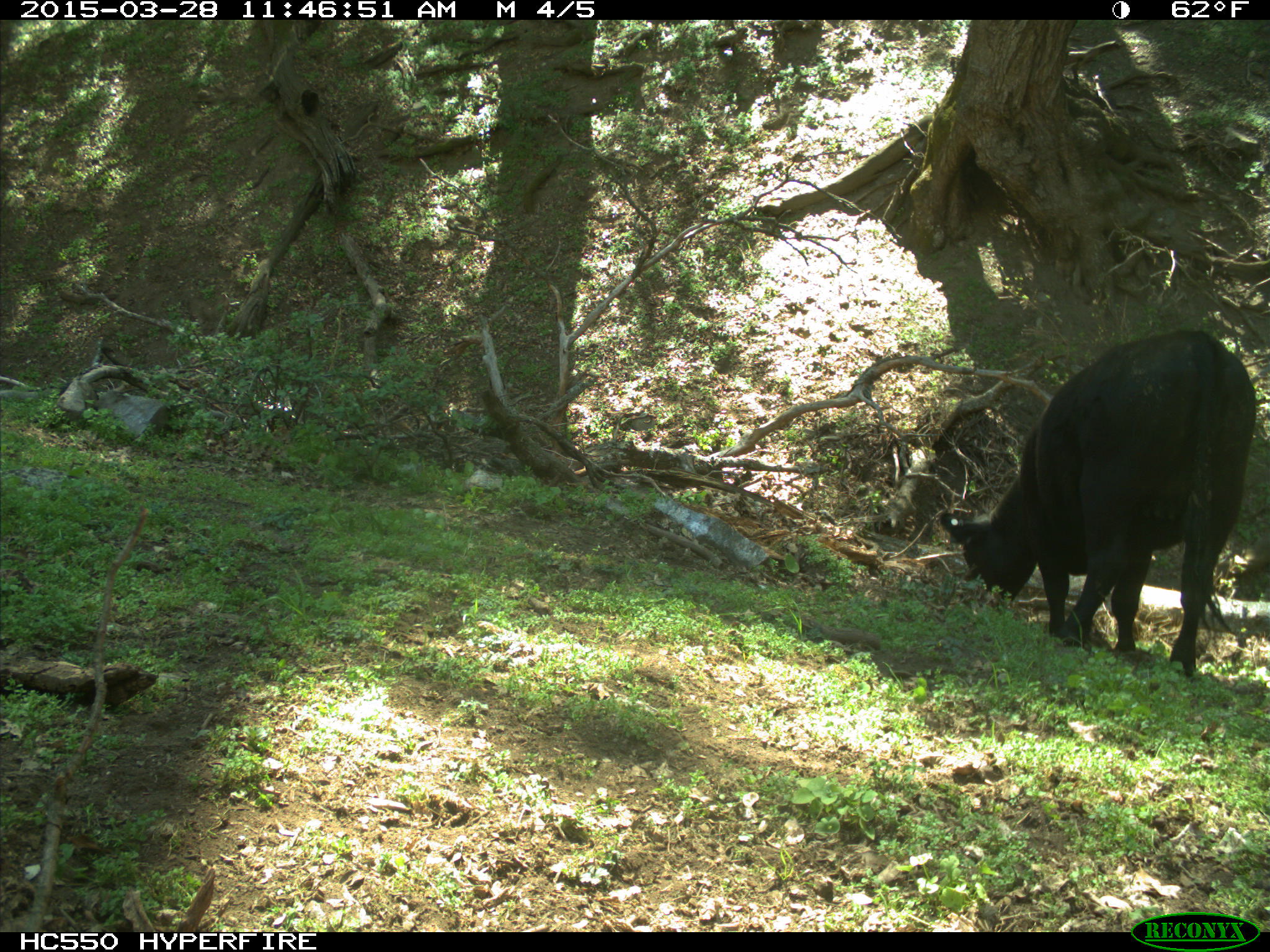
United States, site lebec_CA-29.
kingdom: Animalia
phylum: Chordata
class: Mammalia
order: Artiodactyla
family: Bovidae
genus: Bos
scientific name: Bos taurus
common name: domestic cow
Bos taurus (domestic cow).